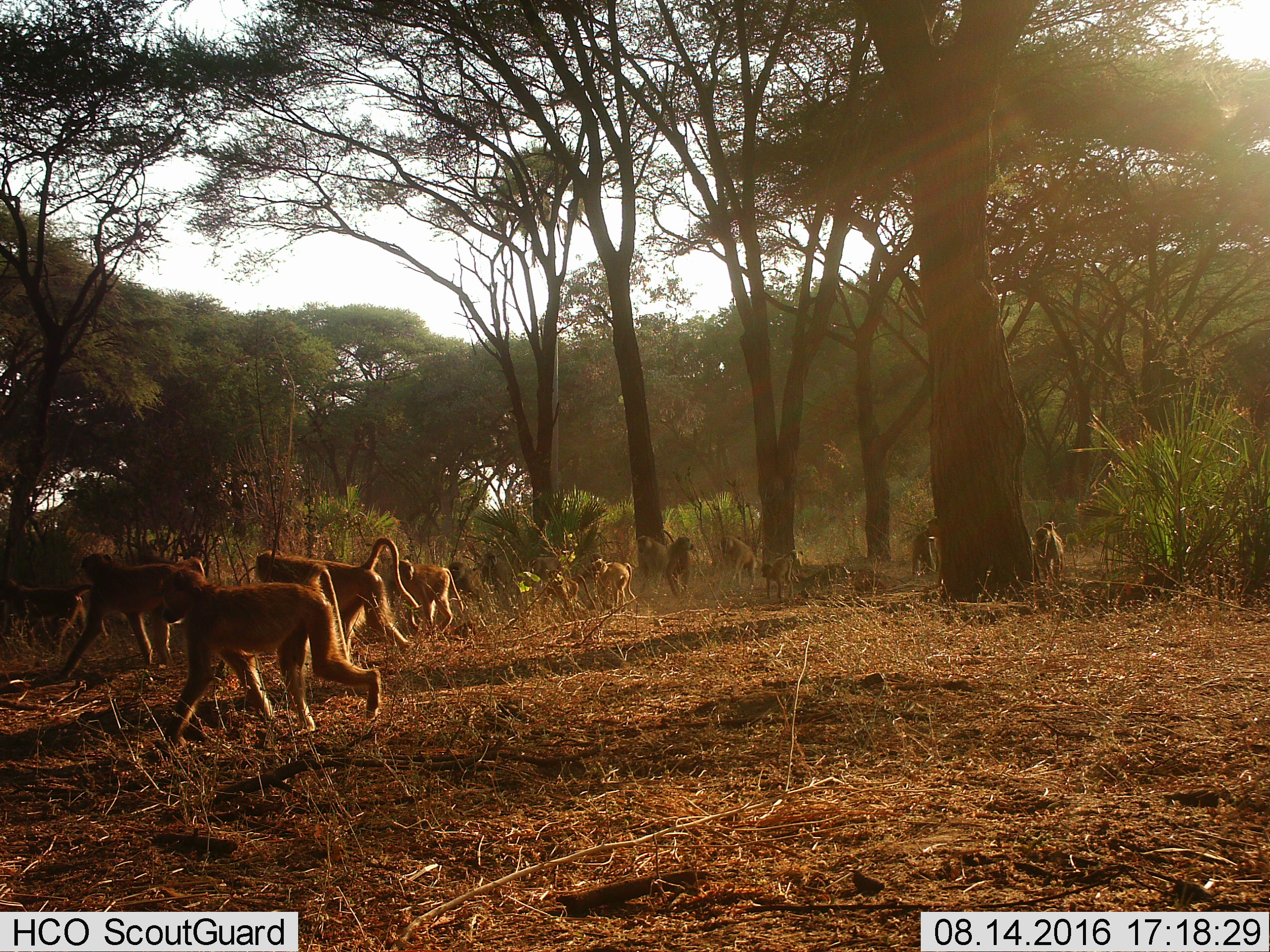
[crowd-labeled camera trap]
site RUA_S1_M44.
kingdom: Animalia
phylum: Chordata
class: Mammalia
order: Primates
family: Cercopithecidae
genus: Papio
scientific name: Papio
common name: baboon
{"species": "baboon (Papio)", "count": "11-50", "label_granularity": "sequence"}